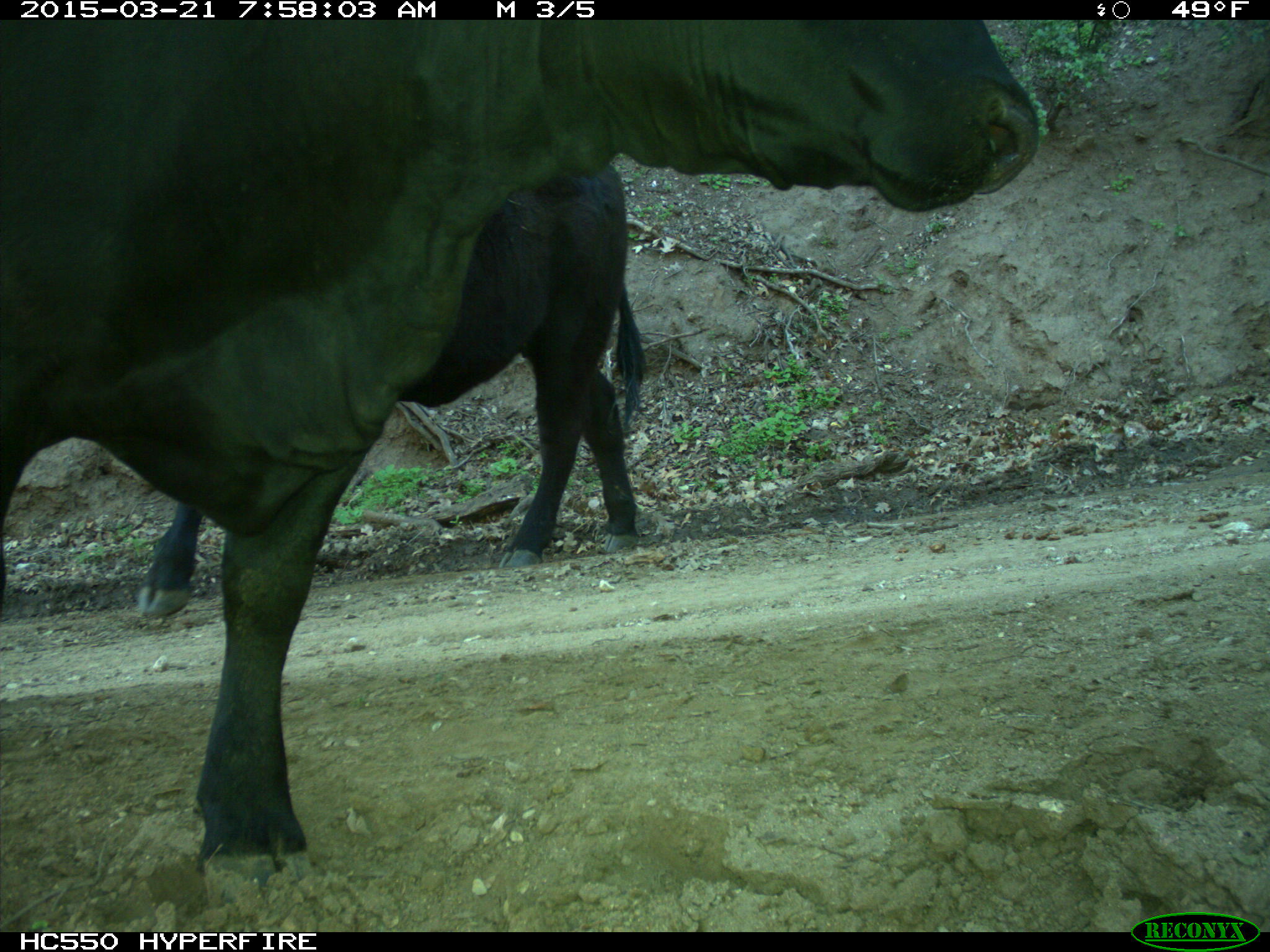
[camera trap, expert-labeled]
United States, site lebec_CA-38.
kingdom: Animalia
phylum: Chordata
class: Mammalia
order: Artiodactyla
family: Bovidae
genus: Bos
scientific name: Bos taurus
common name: domestic cow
Bos taurus (domestic cow).